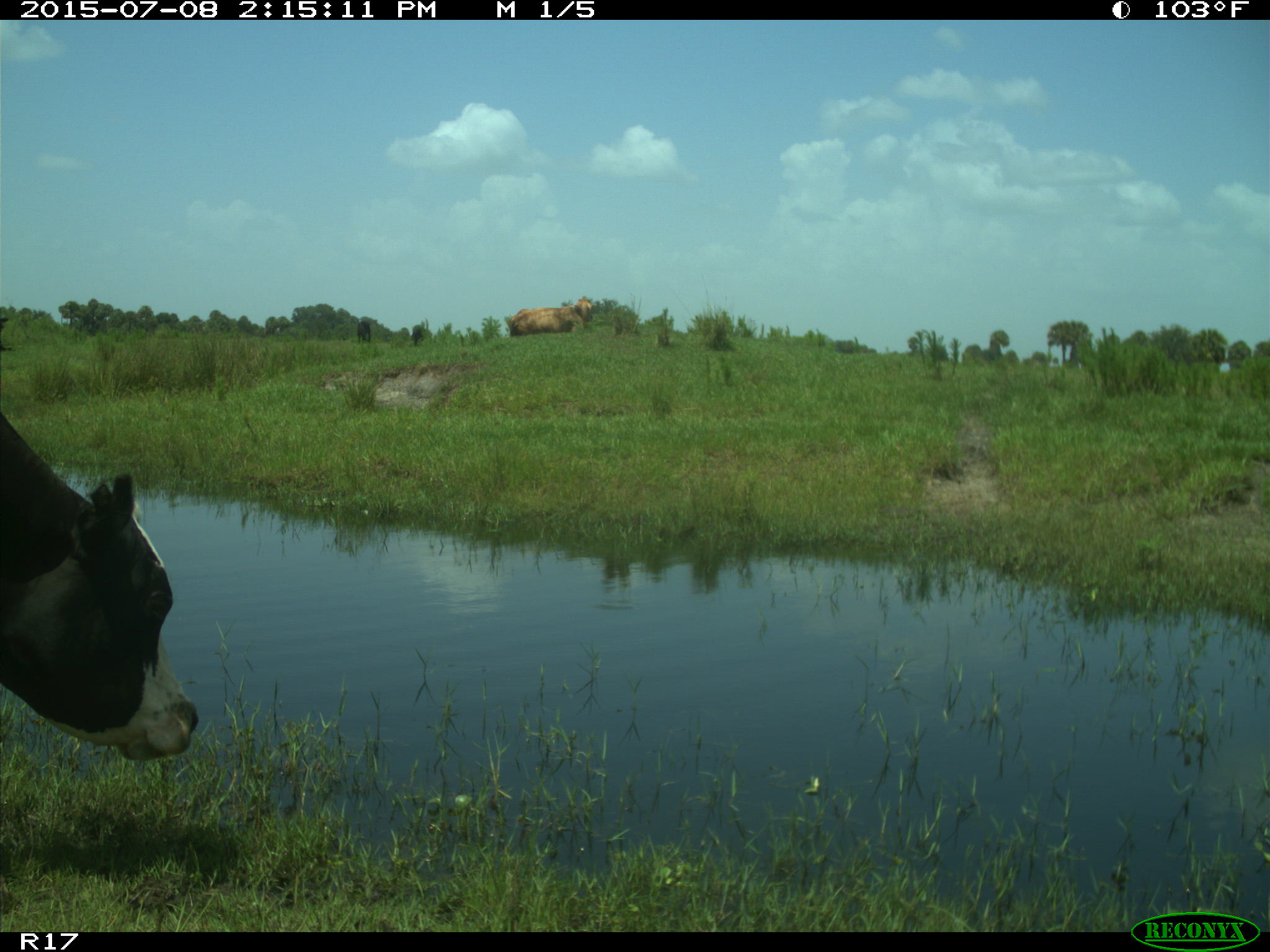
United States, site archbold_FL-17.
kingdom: Animalia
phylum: Chordata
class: Mammalia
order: Artiodactyla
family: Bovidae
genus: Bos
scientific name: Bos taurus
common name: domestic cow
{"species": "Bos taurus (domestic cow)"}